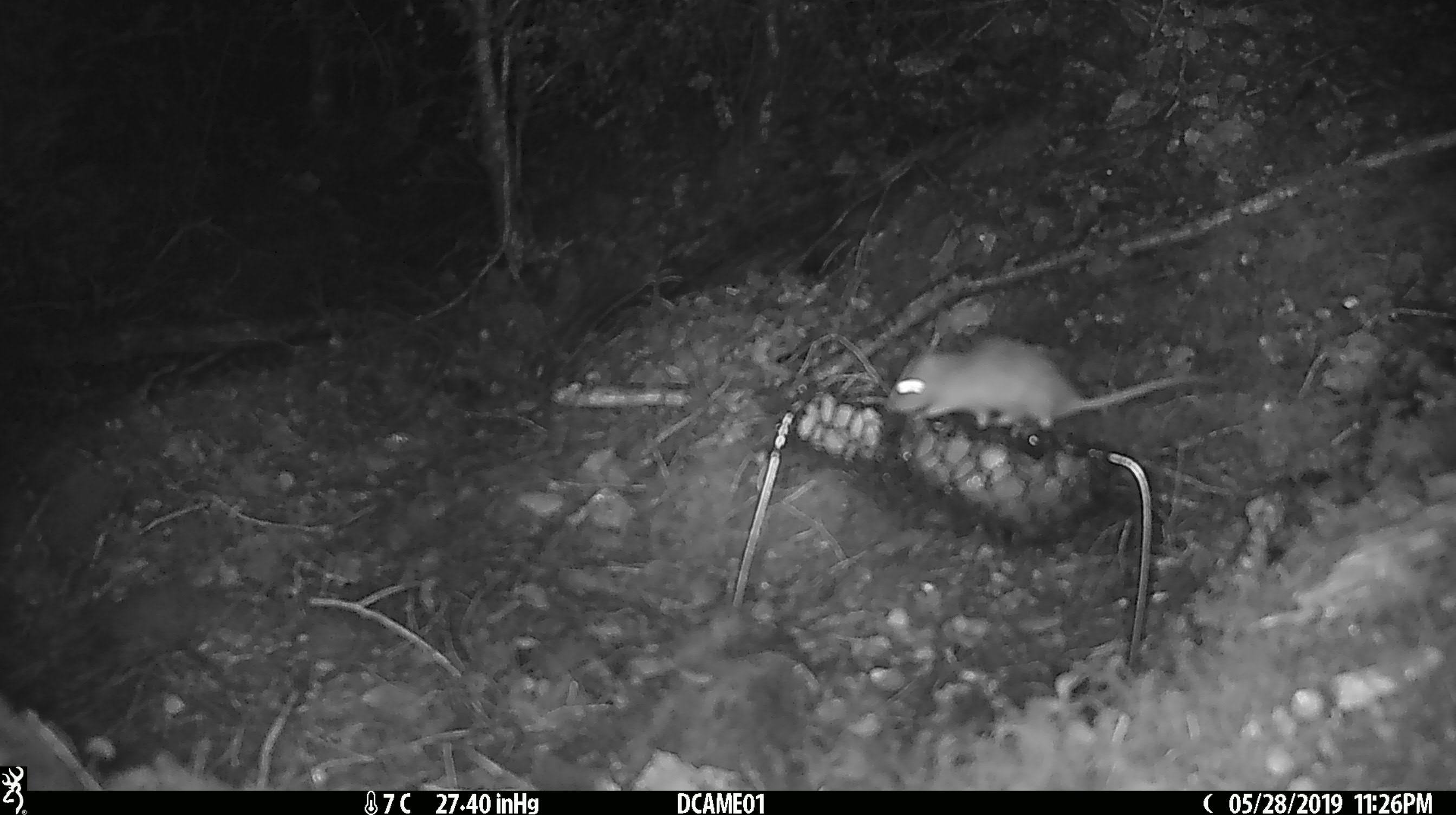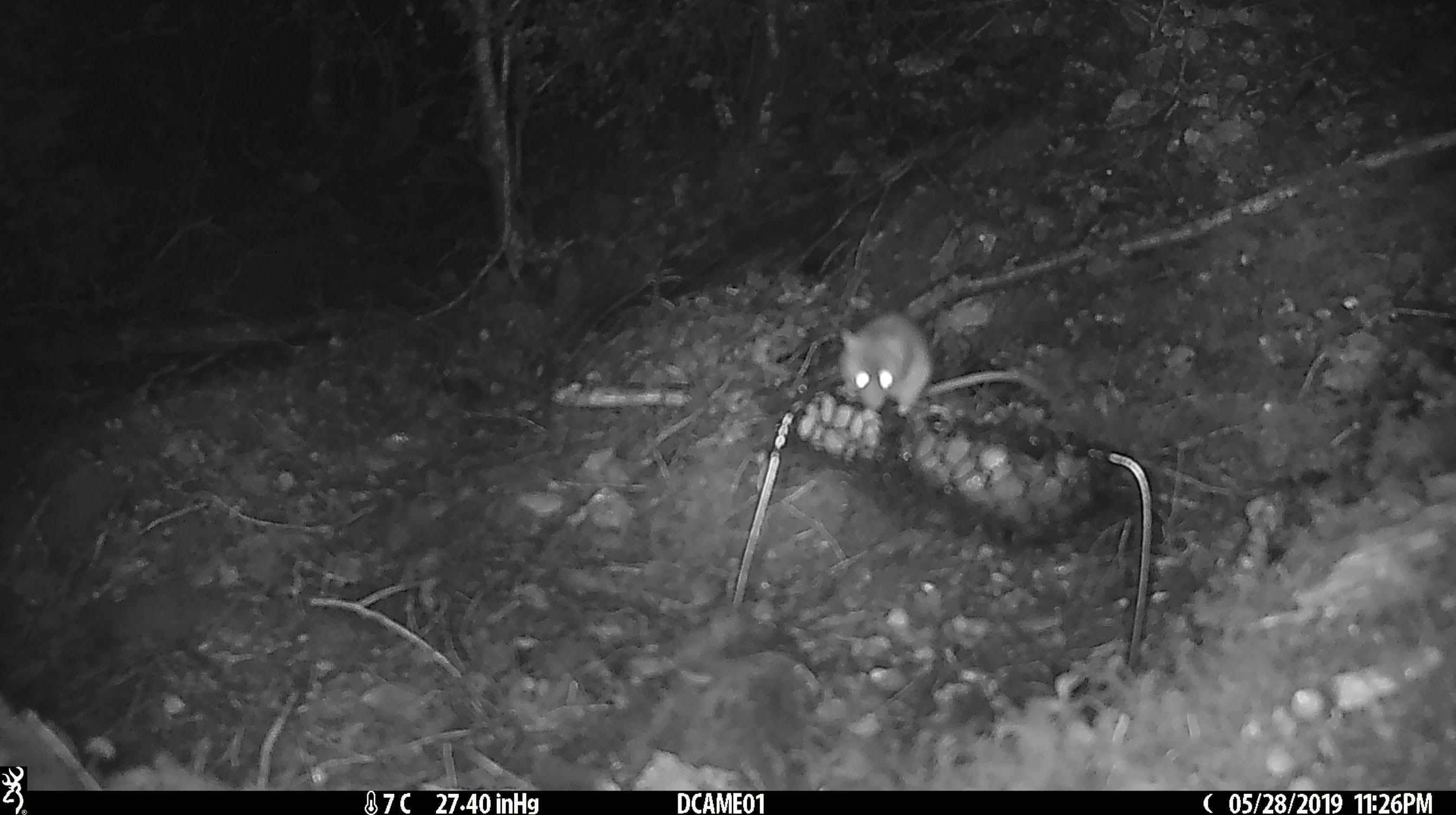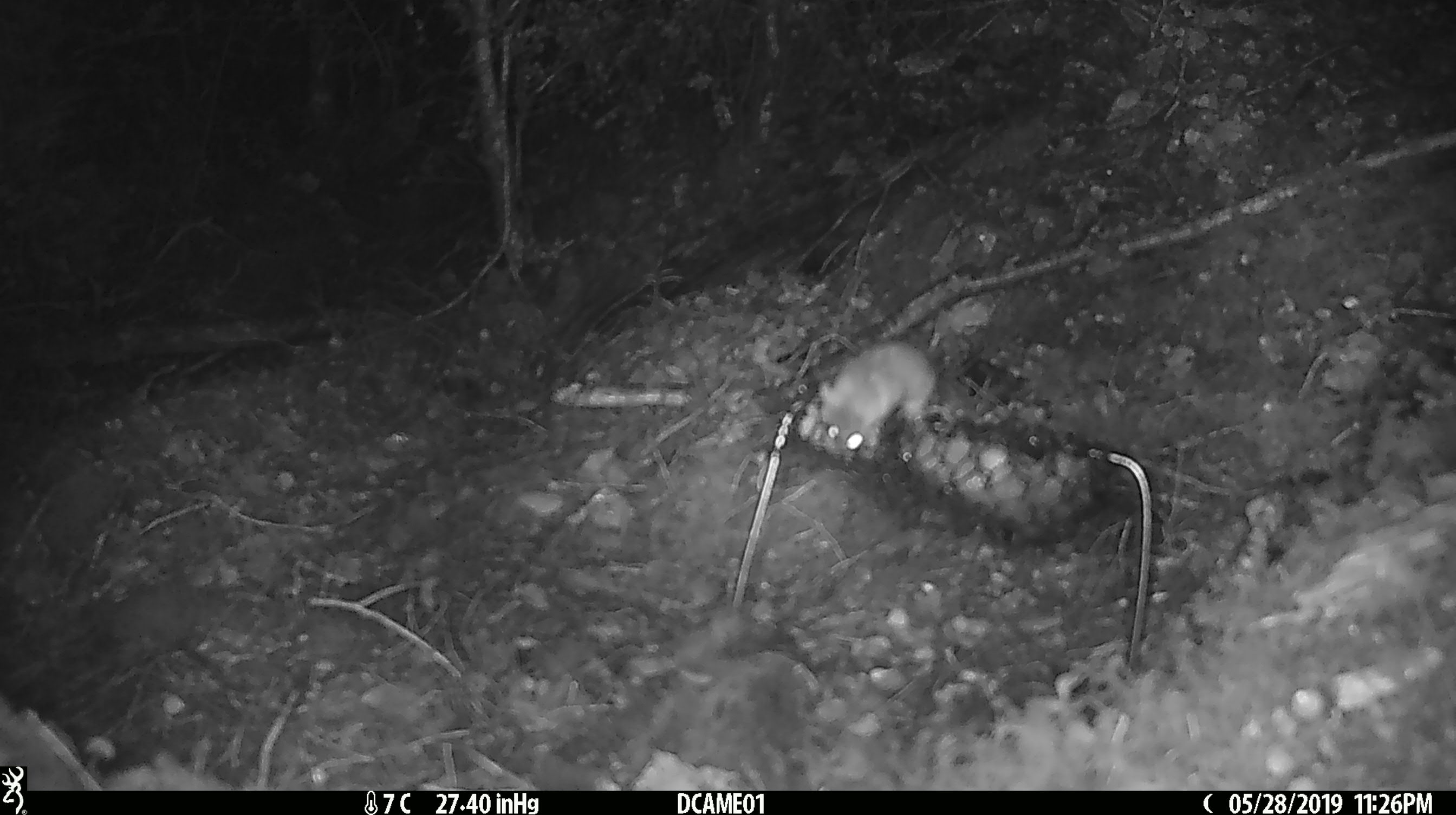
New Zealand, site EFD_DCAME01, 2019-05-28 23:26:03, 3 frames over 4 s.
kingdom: Animalia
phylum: Chordata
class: Mammalia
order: Rodentia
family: Muridae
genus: Mus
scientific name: Mus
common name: mouse